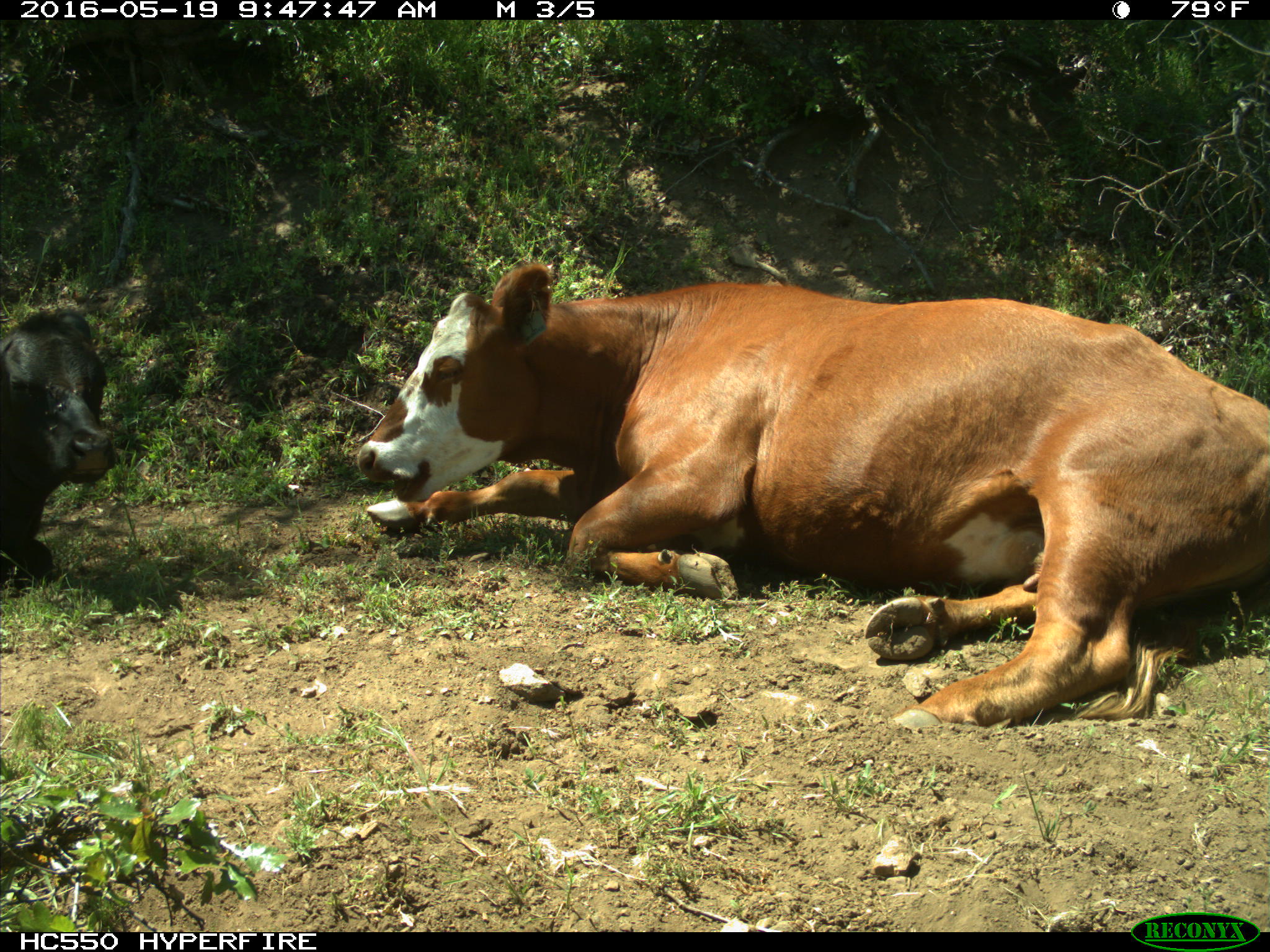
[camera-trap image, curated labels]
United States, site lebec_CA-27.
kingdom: Animalia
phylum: Chordata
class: Mammalia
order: Artiodactyla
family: Bovidae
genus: Bos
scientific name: Bos taurus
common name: domestic cow